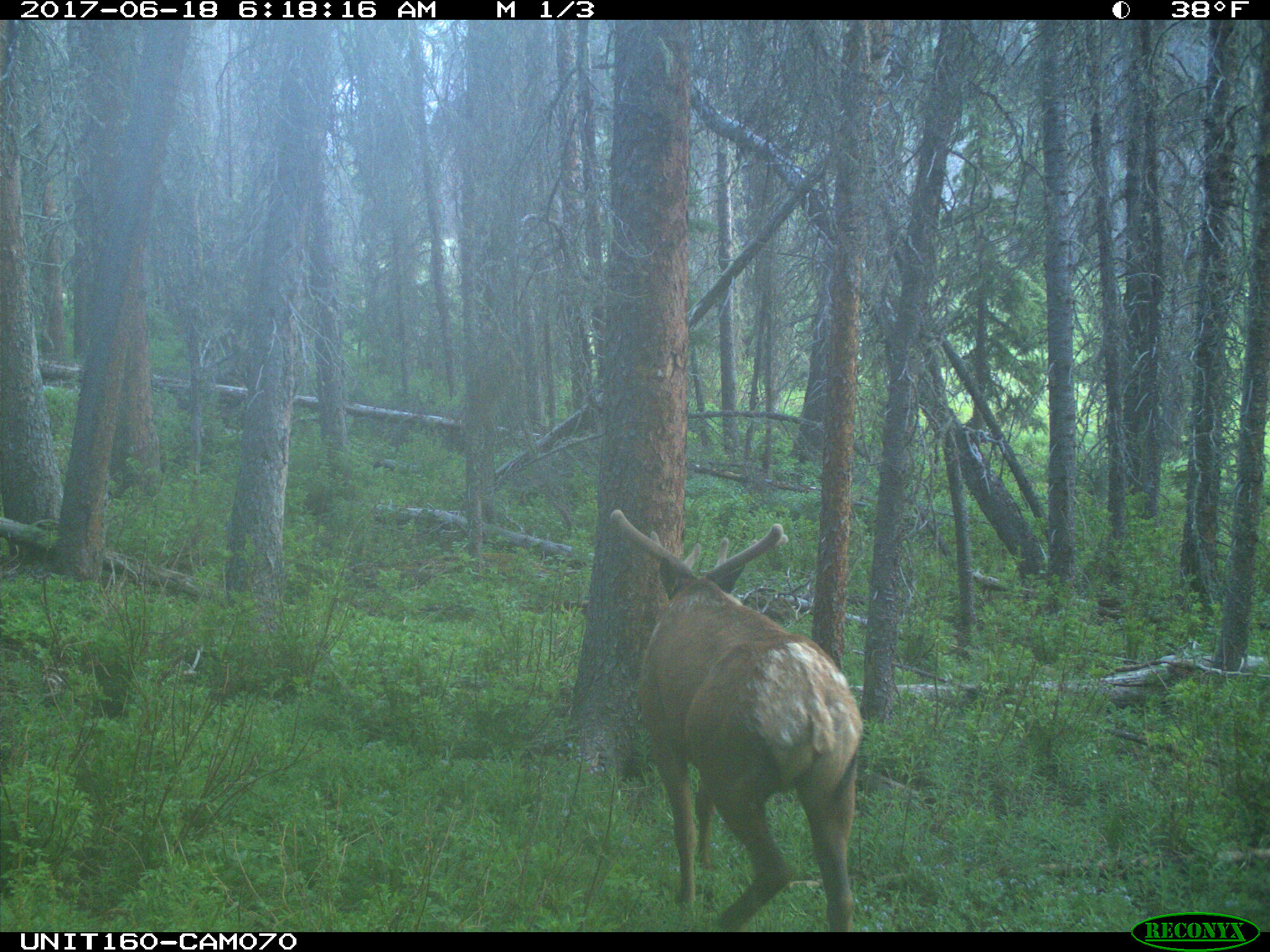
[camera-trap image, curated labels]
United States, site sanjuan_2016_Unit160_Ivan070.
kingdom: Animalia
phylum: Chordata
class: Mammalia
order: Artiodactyla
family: Cervidae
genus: Cervus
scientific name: Cervus elaphus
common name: red deer